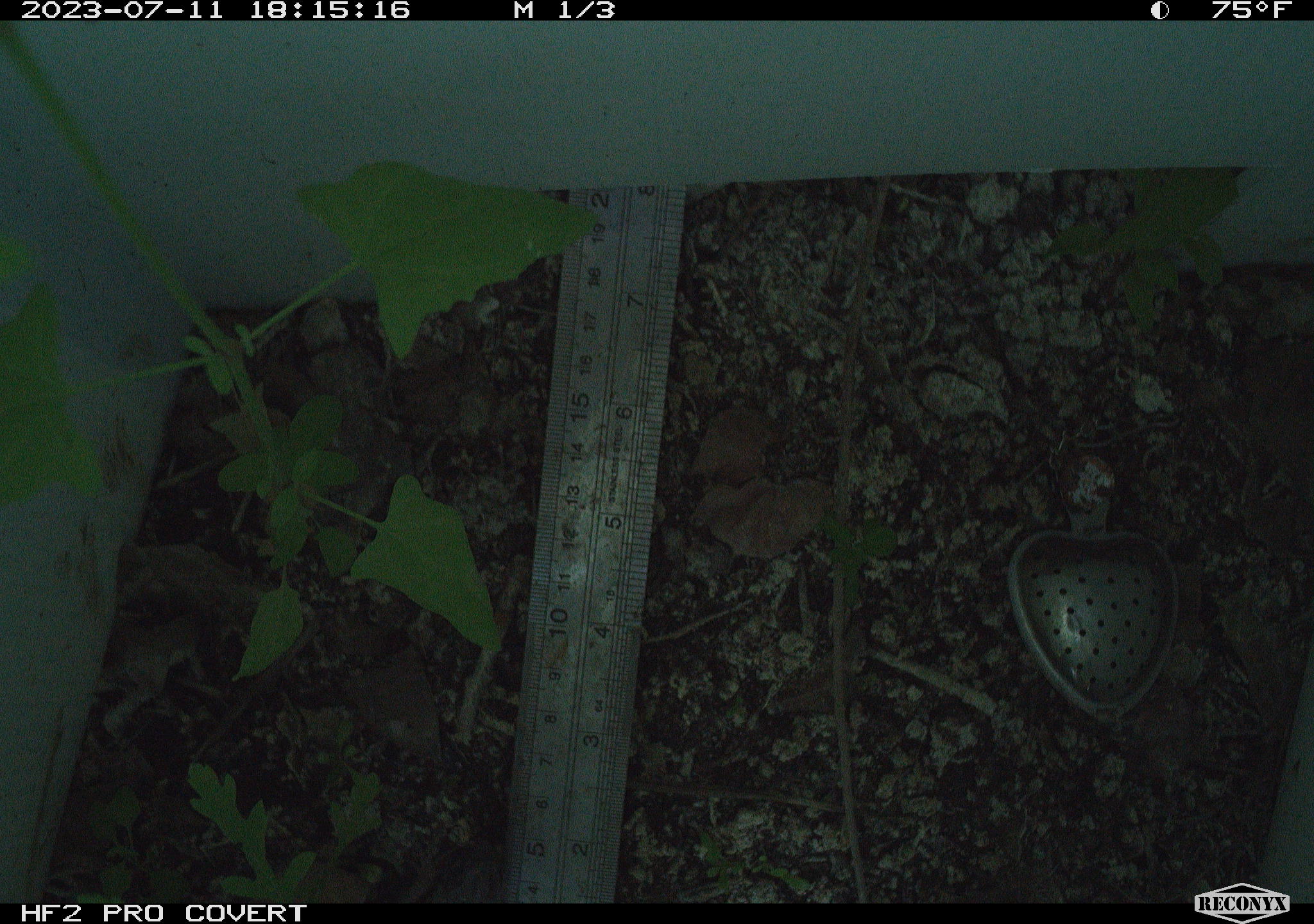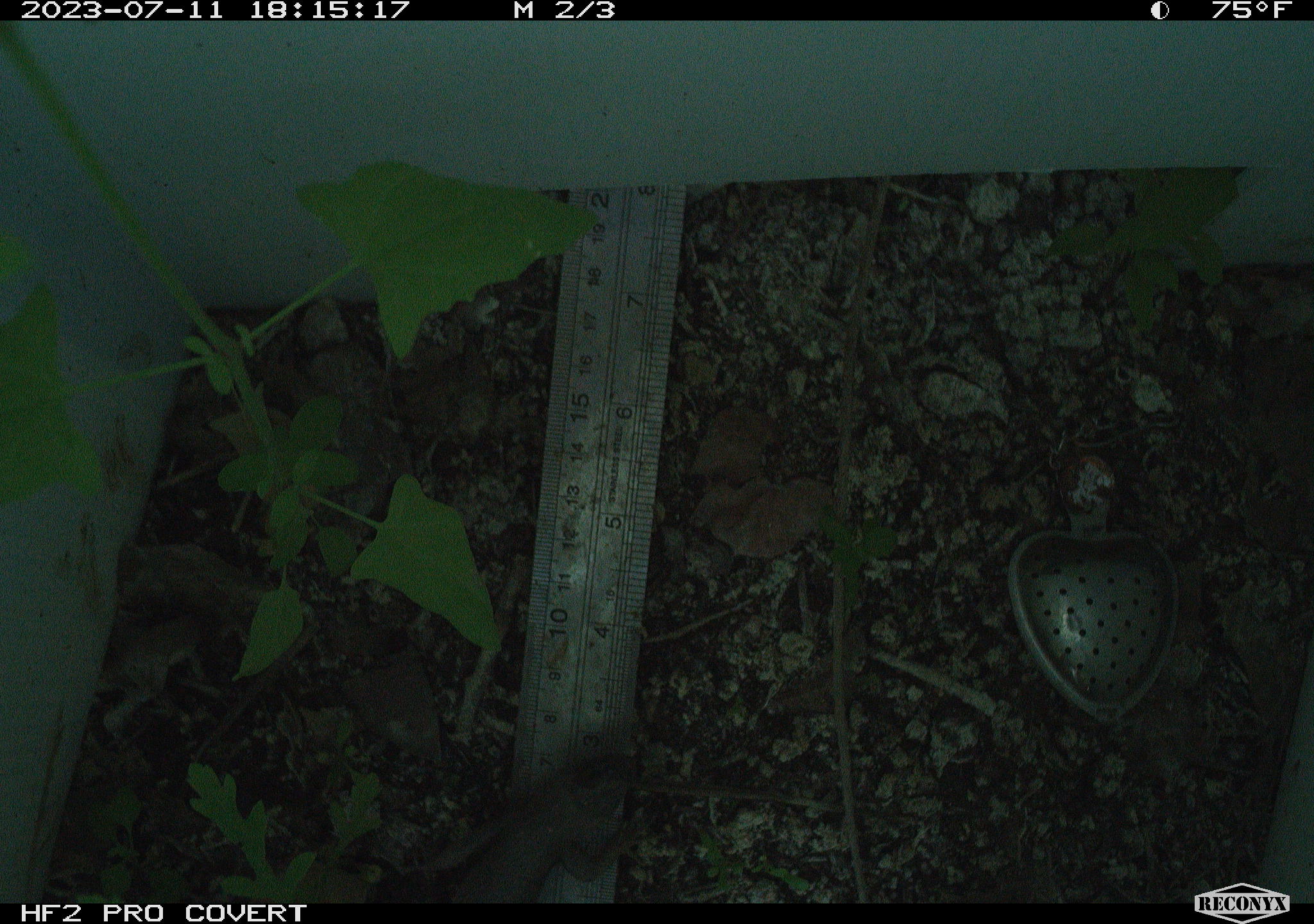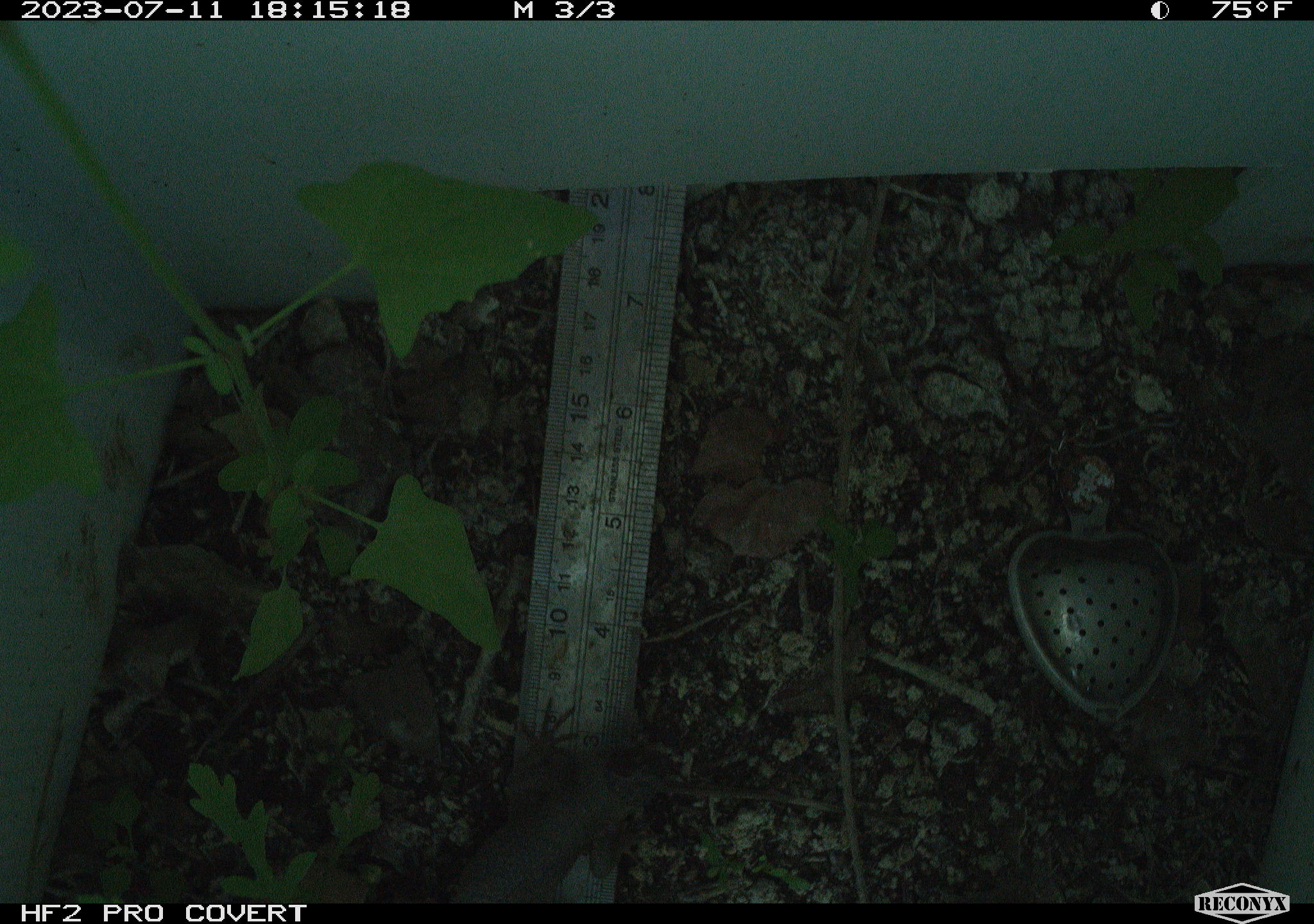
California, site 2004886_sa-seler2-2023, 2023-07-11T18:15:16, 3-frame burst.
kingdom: Animalia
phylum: Chordata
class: Reptilia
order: Squamata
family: Phrynosomatidae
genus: Sceloporus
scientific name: Sceloporus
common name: spiny lizards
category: sceloporus species